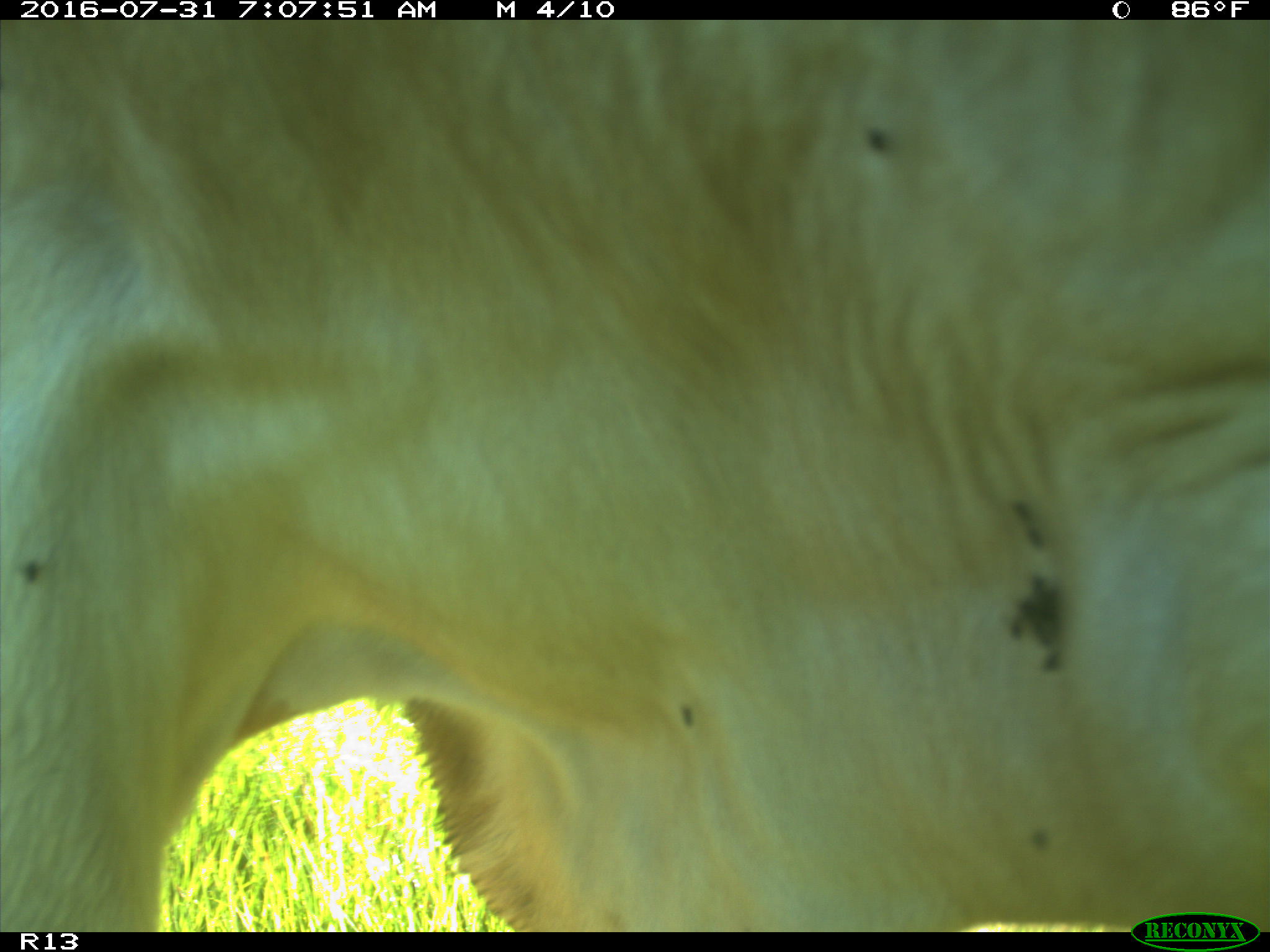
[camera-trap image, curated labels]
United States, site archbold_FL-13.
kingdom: Animalia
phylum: Chordata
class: Mammalia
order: Artiodactyla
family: Bovidae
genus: Bos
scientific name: Bos taurus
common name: domestic cow